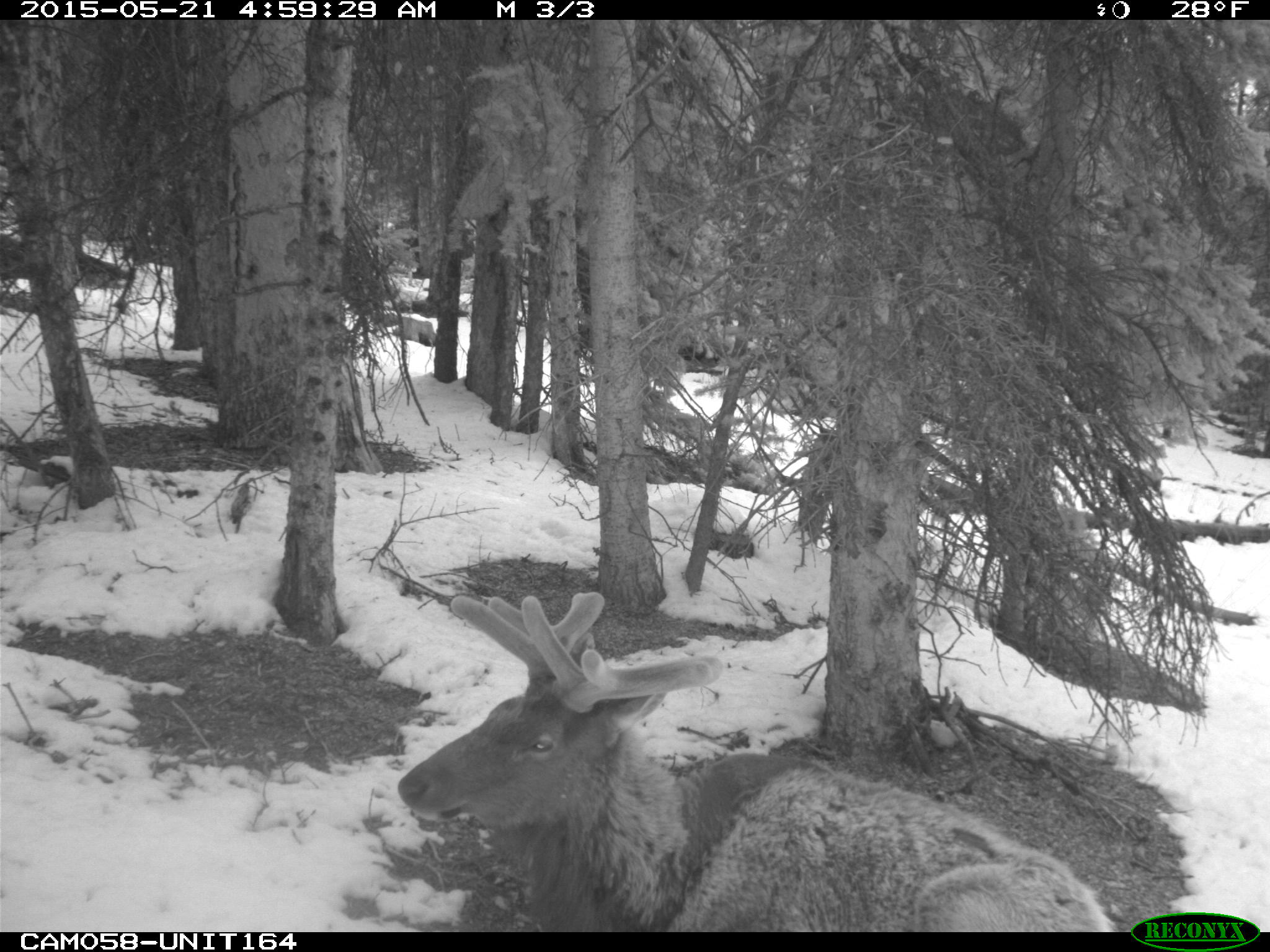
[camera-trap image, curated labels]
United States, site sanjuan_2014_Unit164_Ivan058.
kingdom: Animalia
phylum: Chordata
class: Mammalia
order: Artiodactyla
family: Cervidae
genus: Cervus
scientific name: Cervus elaphus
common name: red deer